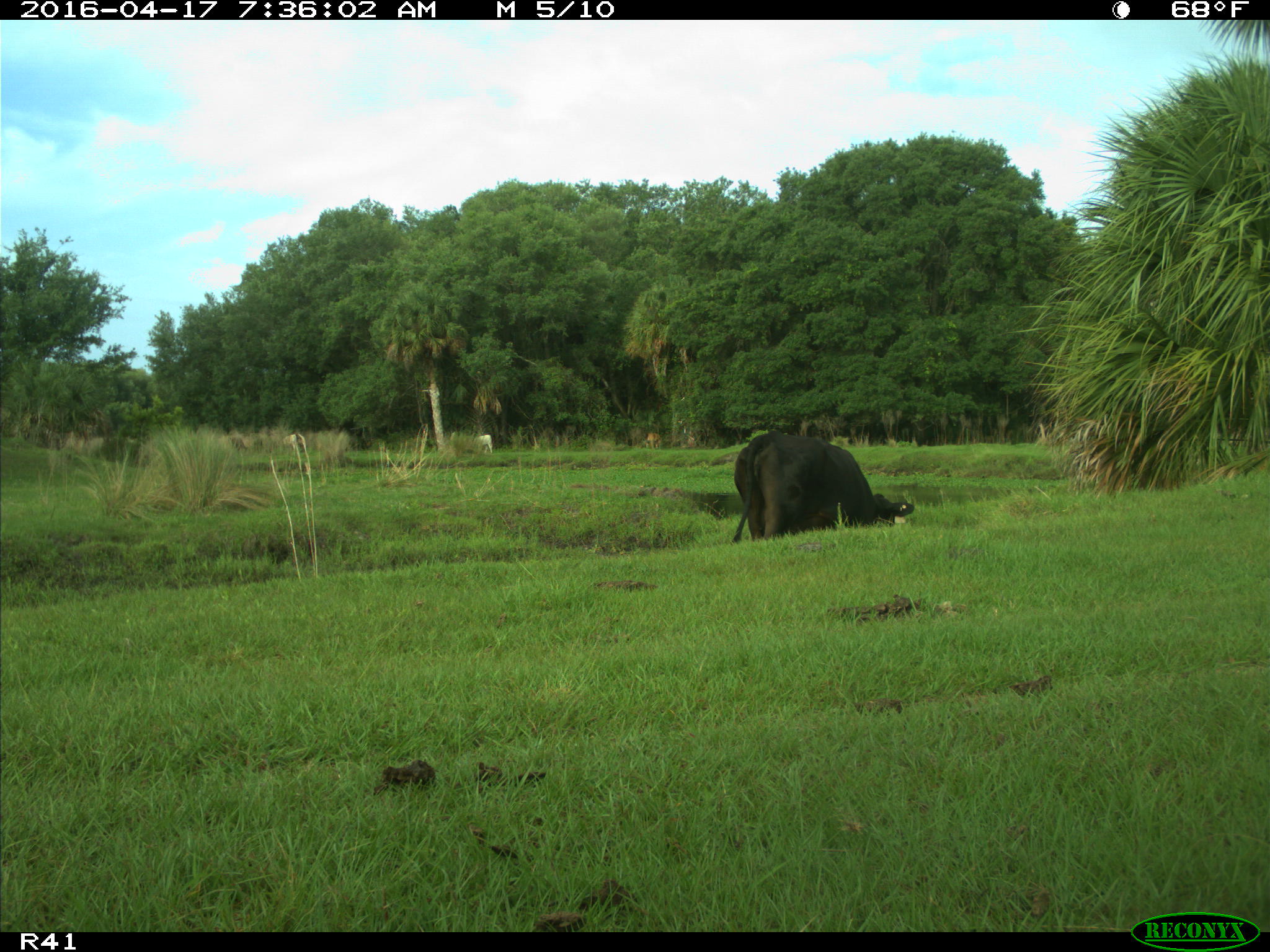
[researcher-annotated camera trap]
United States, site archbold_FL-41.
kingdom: Animalia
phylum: Chordata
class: Mammalia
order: Artiodactyla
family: Bovidae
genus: Bos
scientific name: Bos taurus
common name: domestic cow